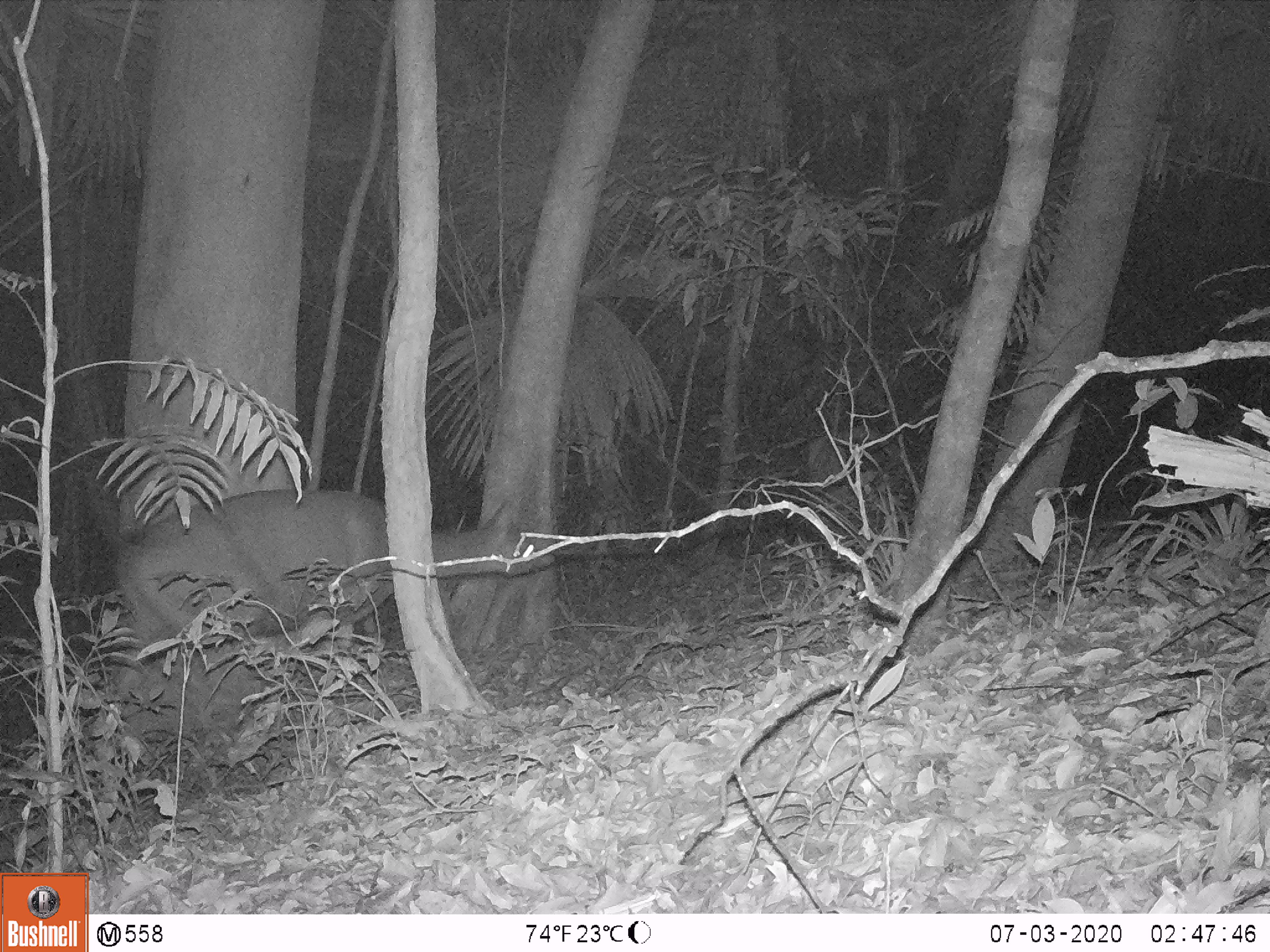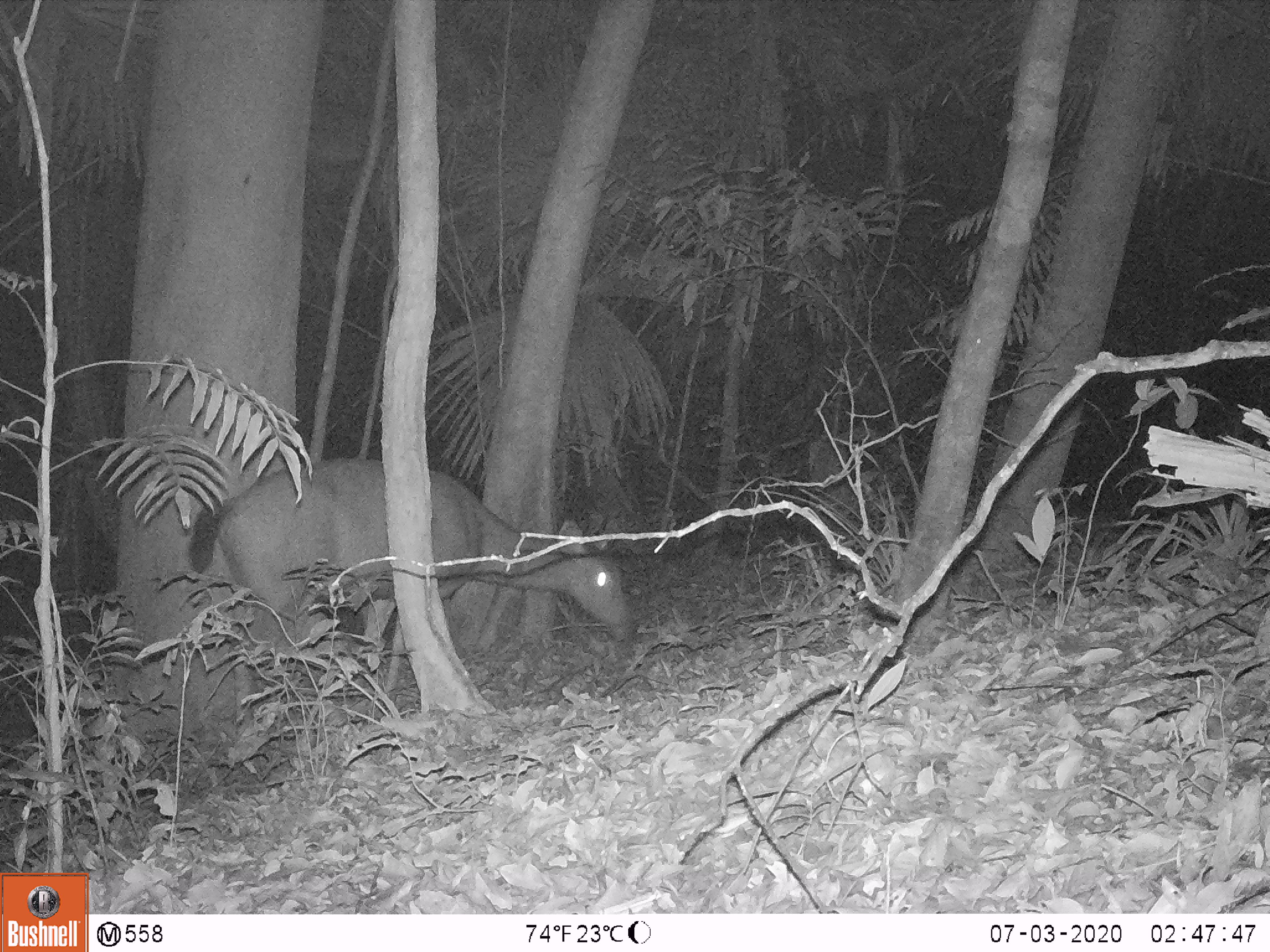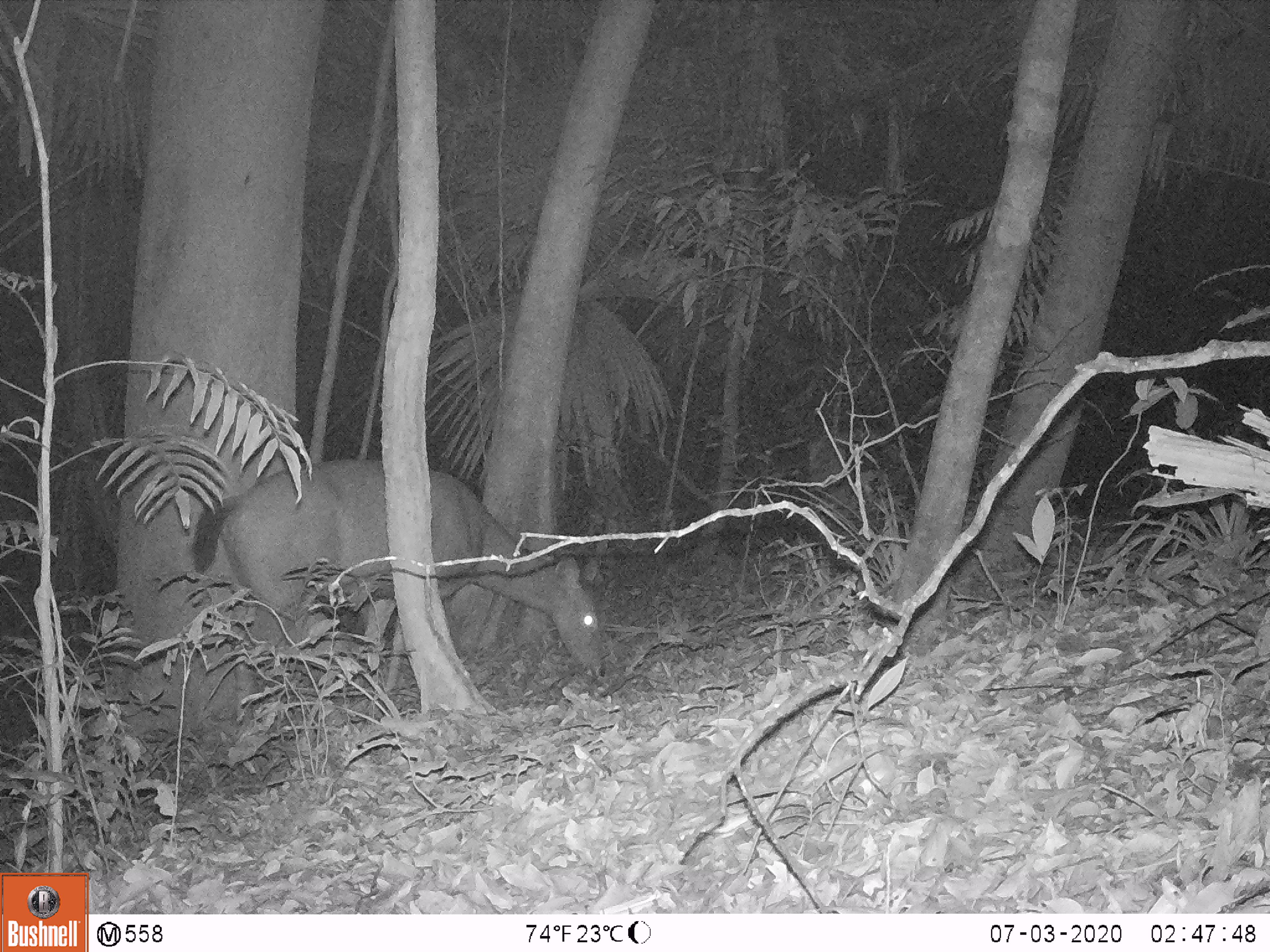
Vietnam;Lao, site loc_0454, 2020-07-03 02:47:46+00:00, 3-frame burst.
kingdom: Animalia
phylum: Chordata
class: Mammalia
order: Artiodactyla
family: Cervidae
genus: Rusa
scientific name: Rusa unicolor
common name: sambar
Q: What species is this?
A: Sambar (Rusa unicolor).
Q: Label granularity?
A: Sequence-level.